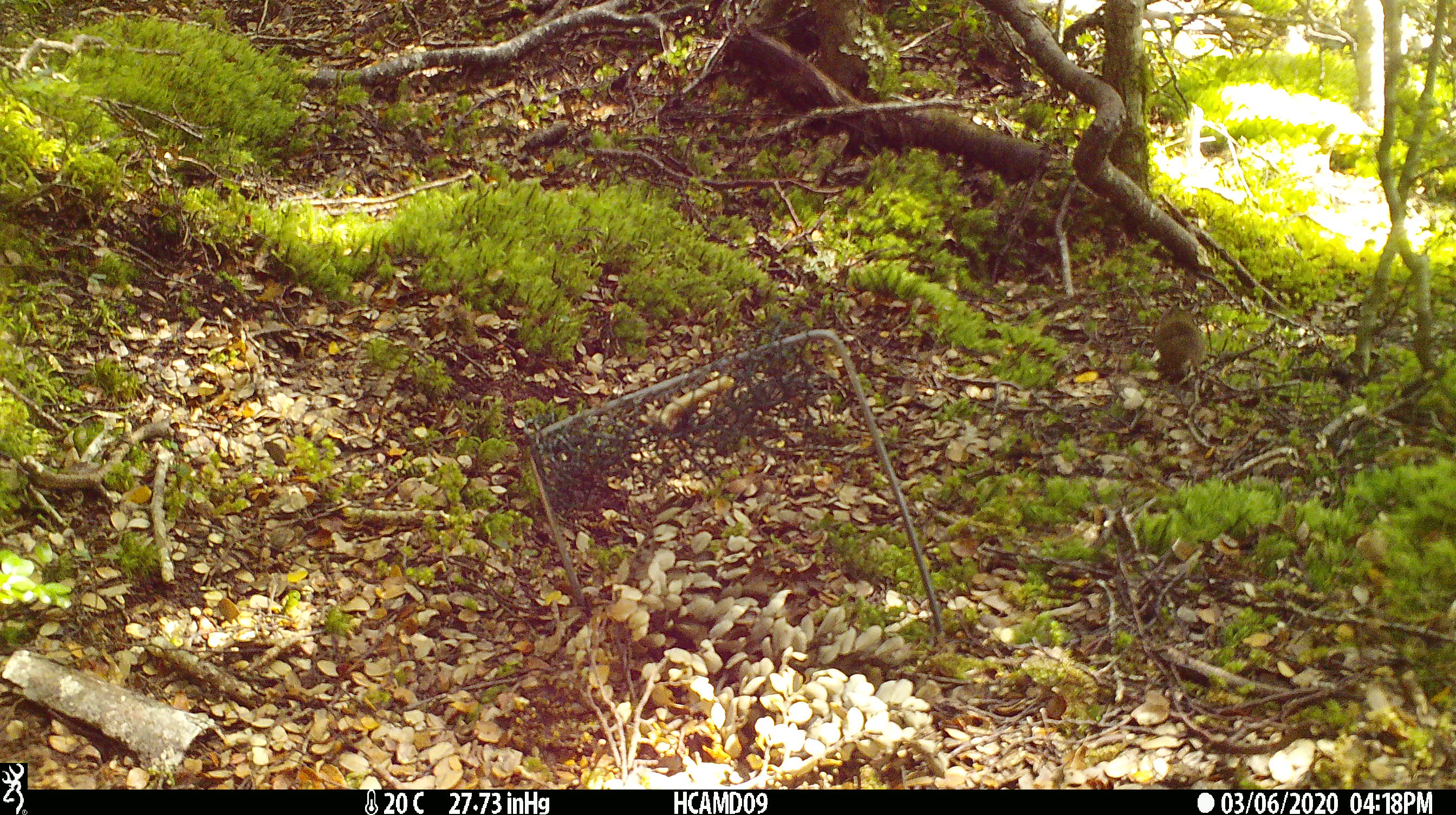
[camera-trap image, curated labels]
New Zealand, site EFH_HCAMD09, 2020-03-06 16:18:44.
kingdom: Animalia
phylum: Chordata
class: Mammalia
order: Rodentia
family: Muridae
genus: Mus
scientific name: Mus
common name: mouse